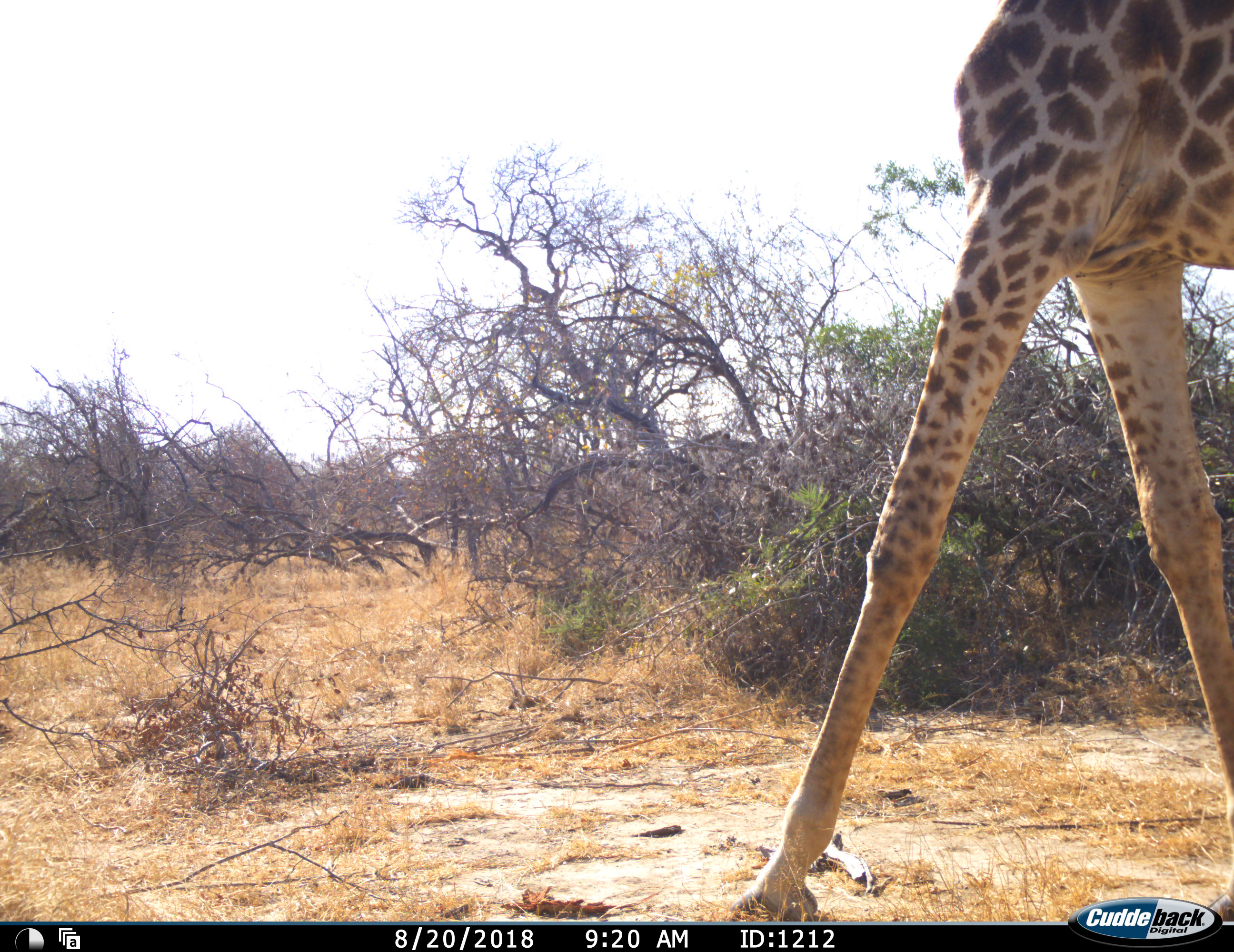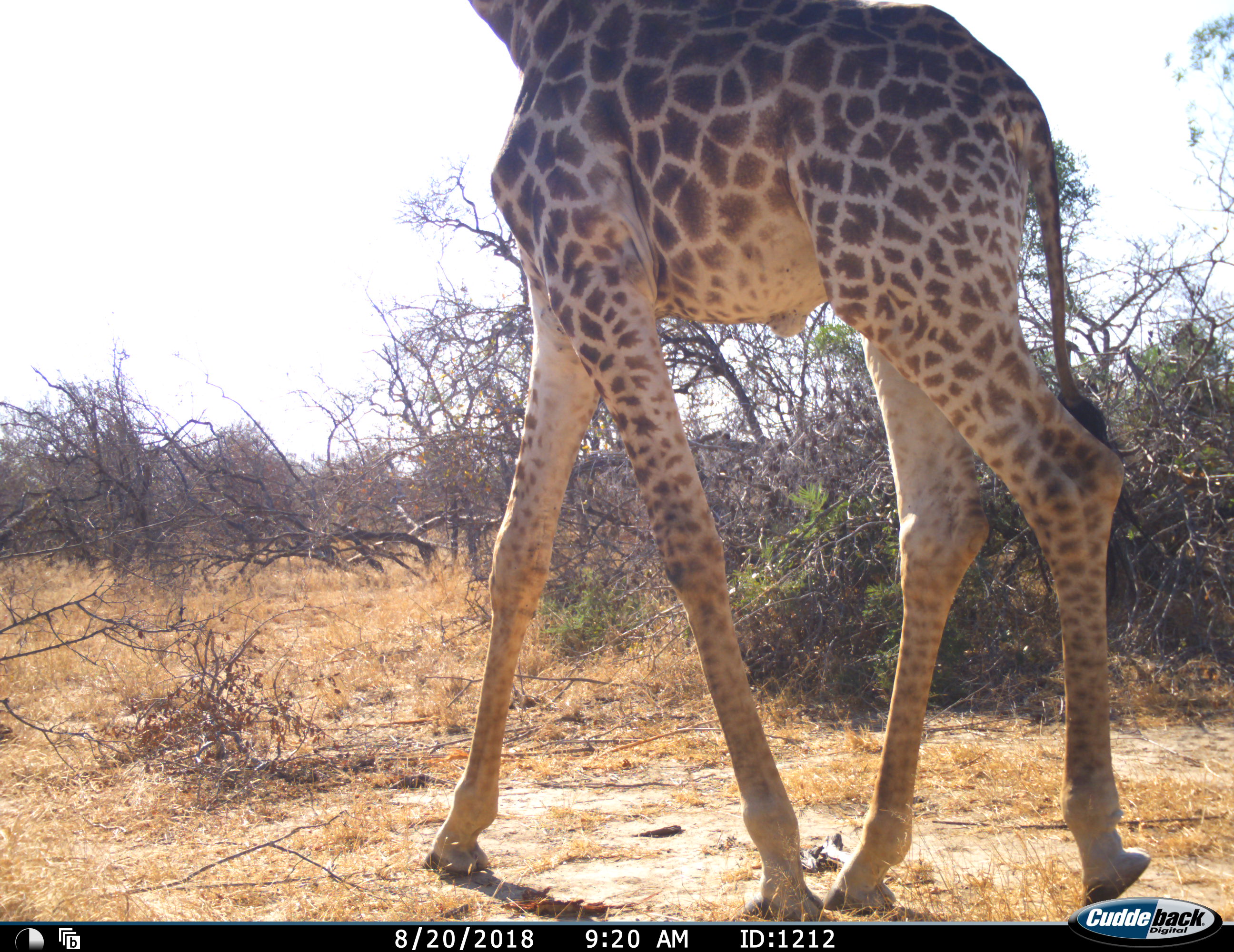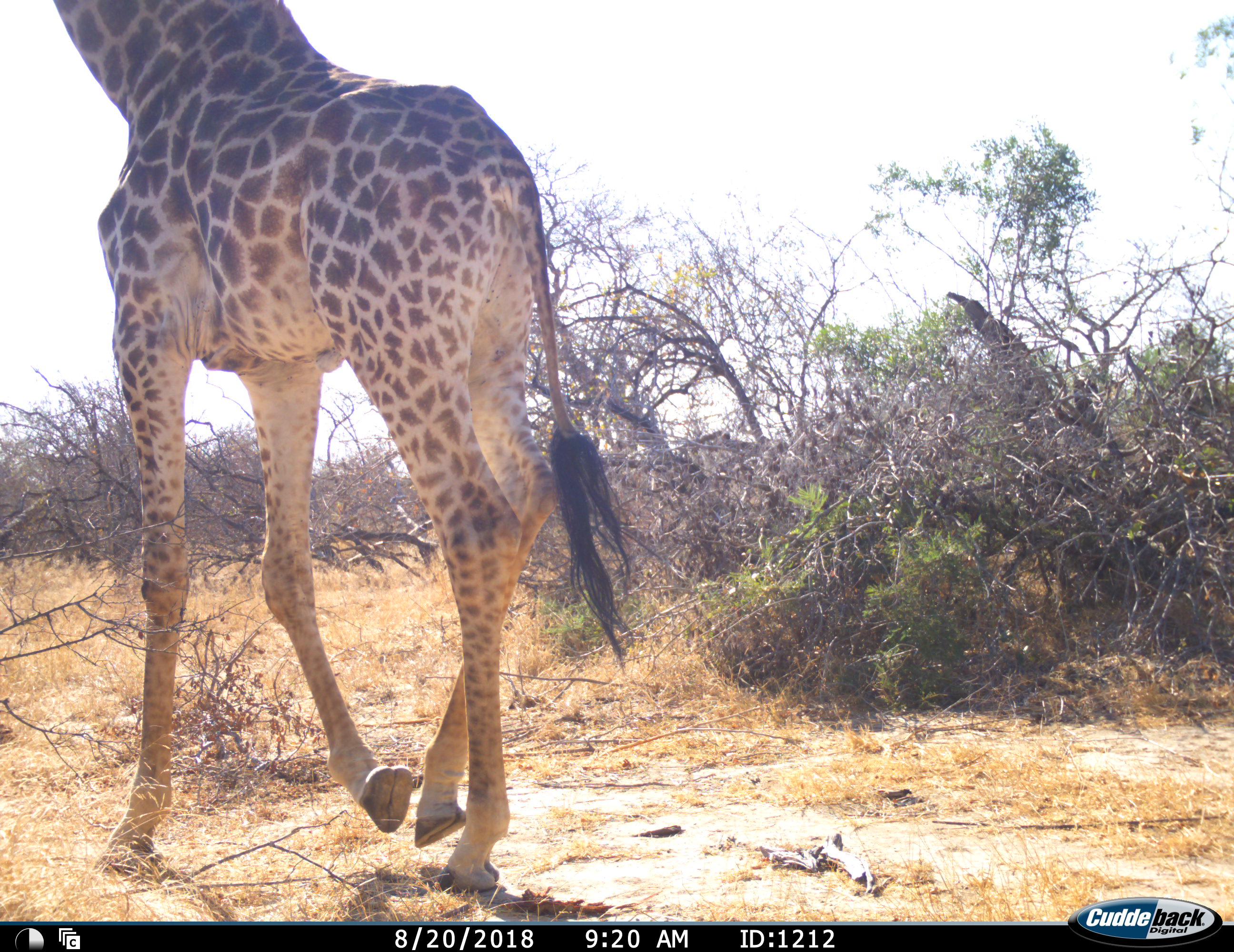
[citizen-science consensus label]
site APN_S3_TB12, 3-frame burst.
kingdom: Animalia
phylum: Chordata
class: Mammalia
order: Artiodactyla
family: Giraffidae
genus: Giraffa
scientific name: Giraffa camelopardalis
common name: giraffe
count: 1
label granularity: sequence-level